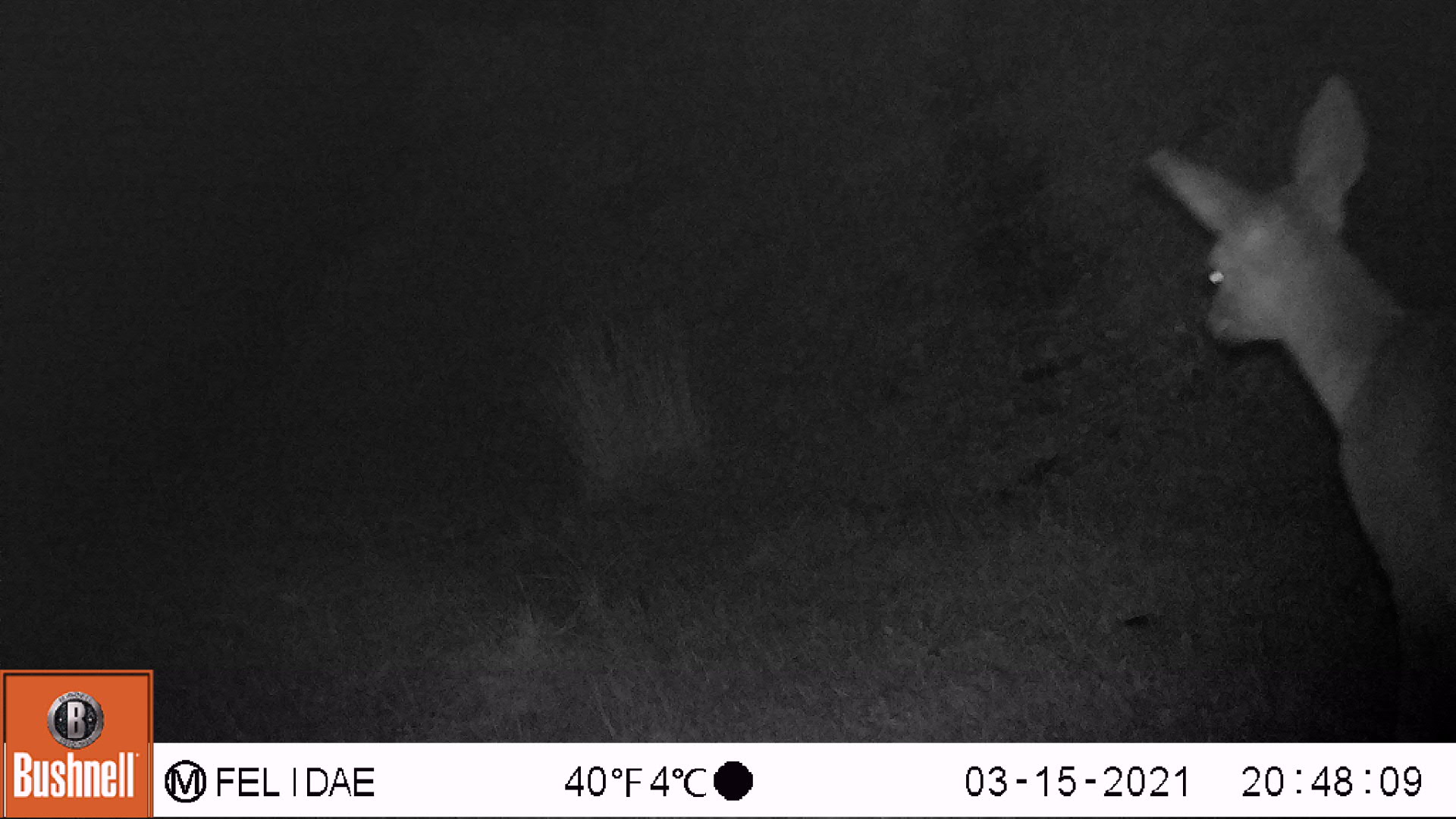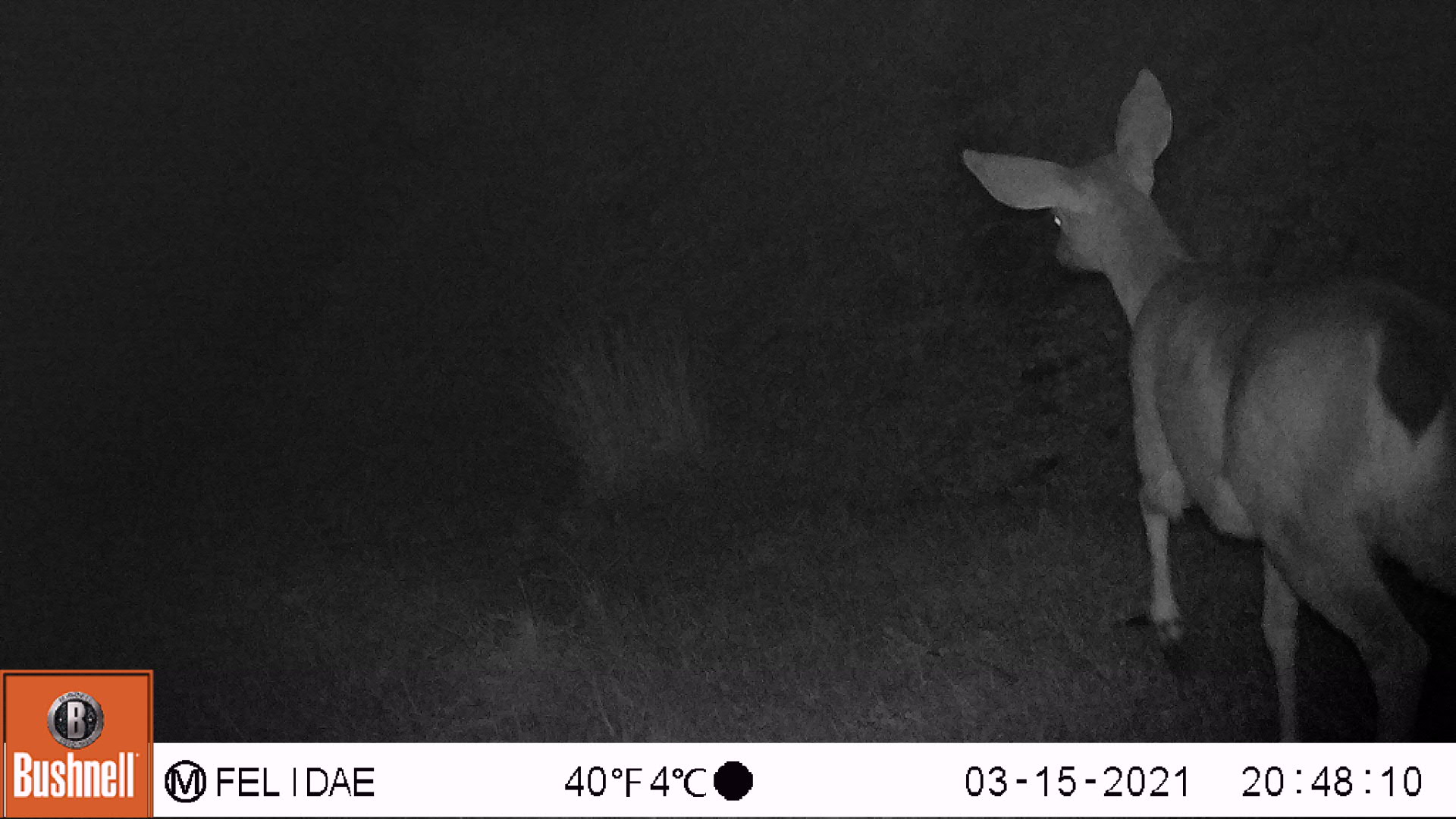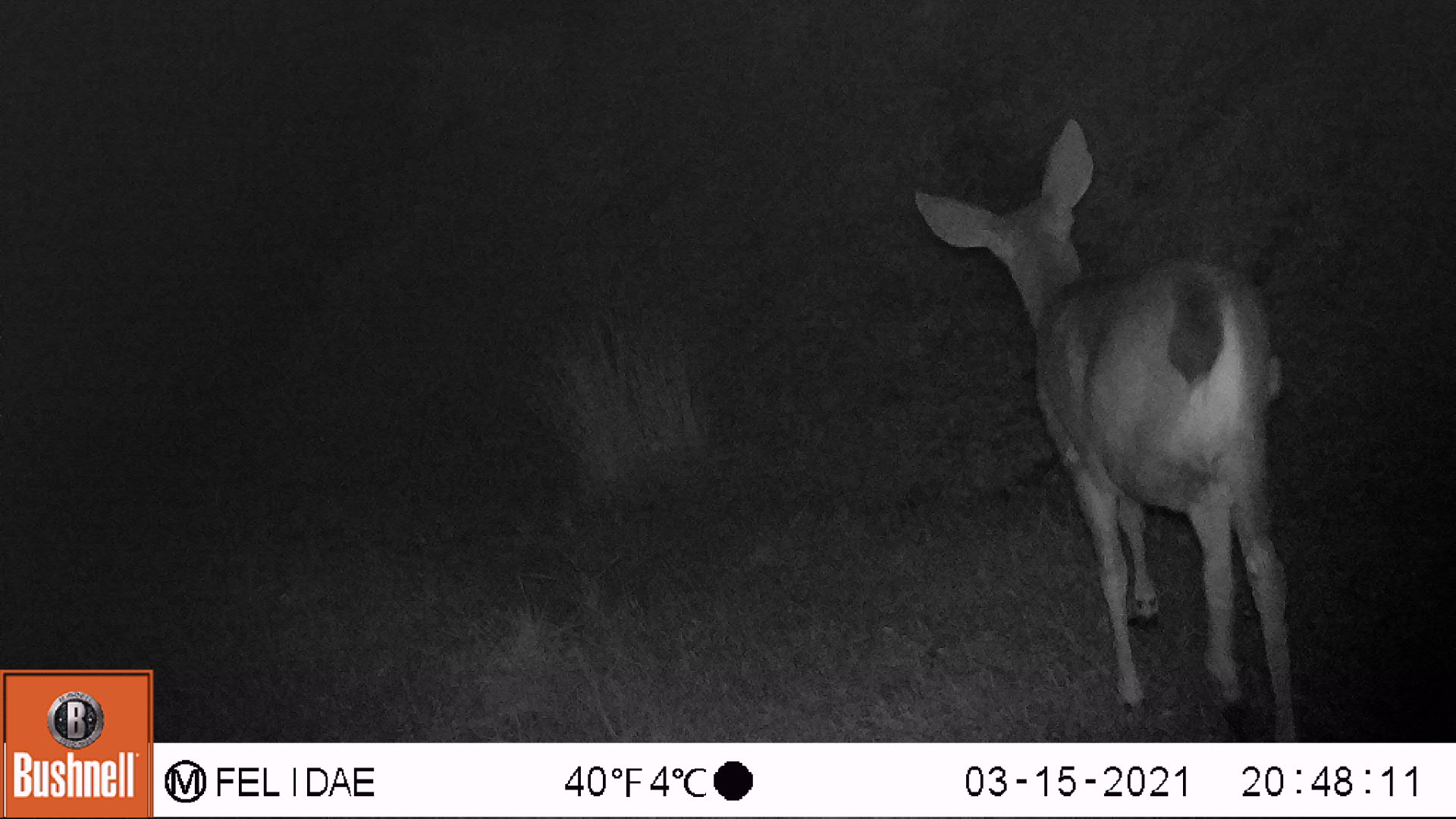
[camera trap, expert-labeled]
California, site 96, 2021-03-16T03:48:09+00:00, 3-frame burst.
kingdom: Animalia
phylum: Chordata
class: Mammalia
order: Artiodactyla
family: Cervidae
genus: Odocoileus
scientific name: Odocoileus hemionus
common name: mule deer